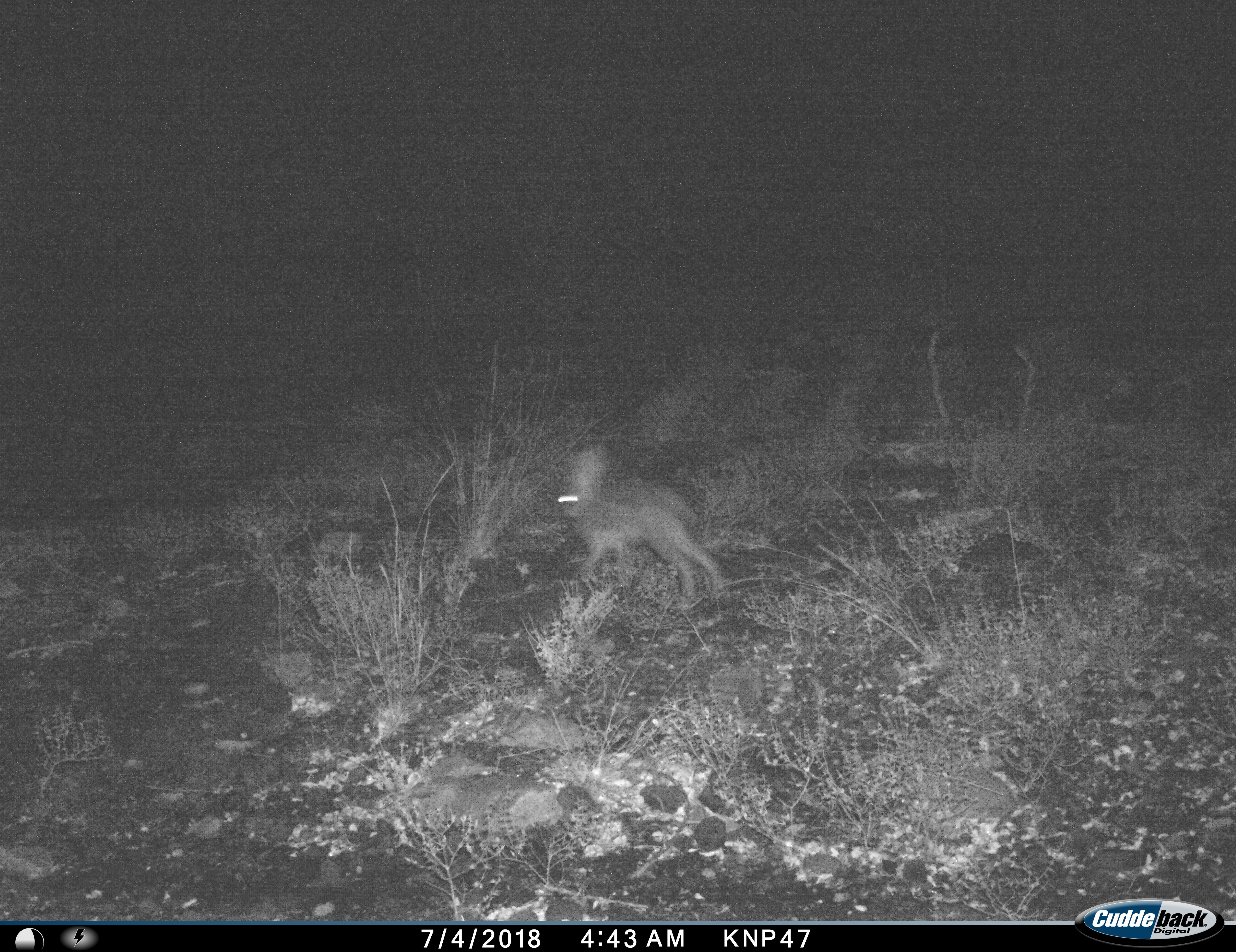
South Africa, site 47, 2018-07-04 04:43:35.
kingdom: Animalia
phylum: Chordata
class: Mammalia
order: Lagomorpha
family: Leporidae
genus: Lepus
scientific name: Lepus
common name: hare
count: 1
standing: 0%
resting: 0%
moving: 100%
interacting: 0%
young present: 0%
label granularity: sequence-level